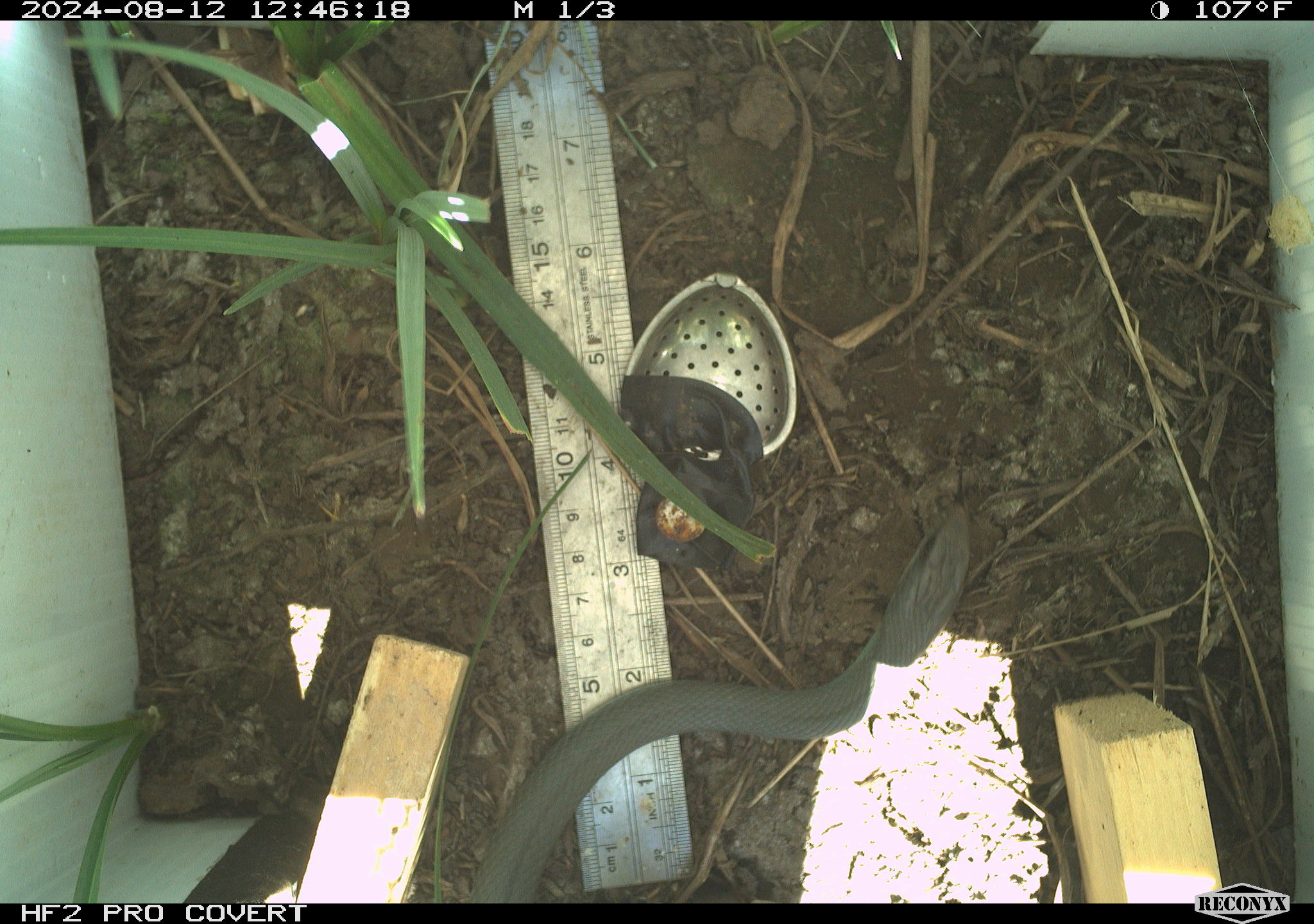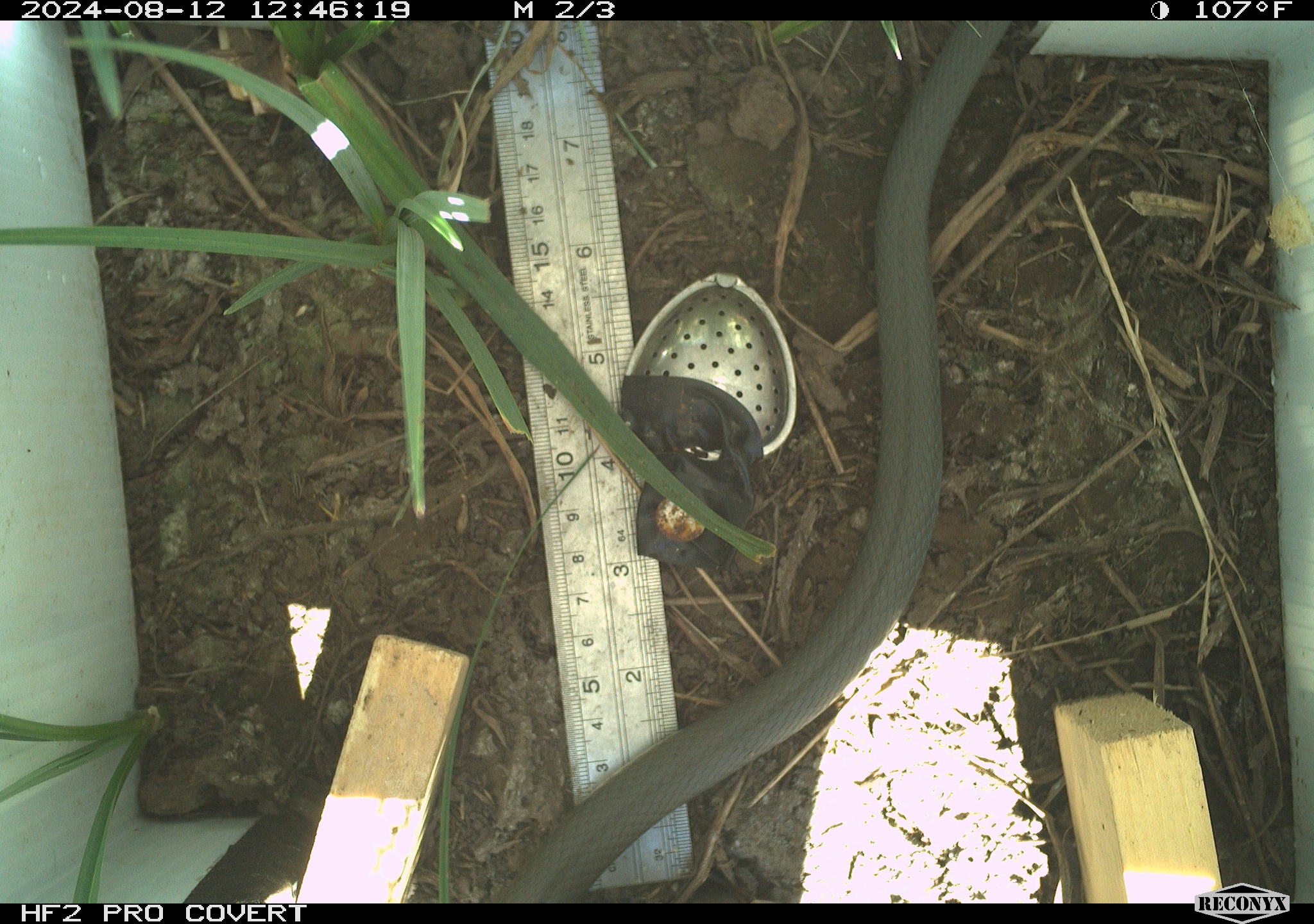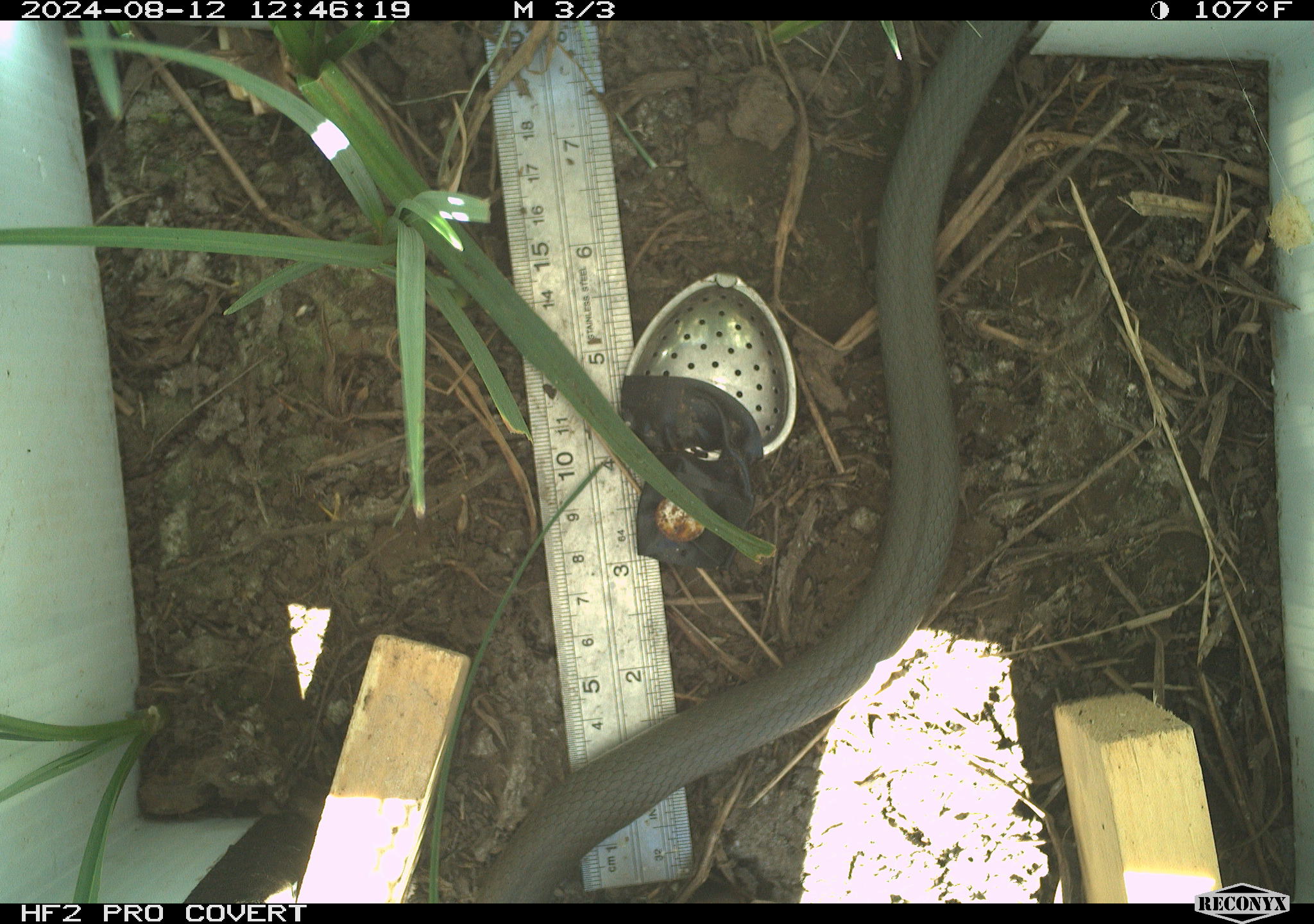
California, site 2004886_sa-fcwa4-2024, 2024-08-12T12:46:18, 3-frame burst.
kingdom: Animalia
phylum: Chordata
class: Reptilia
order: Squamata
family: Colubridae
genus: Coluber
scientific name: Coluber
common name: north american racers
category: coluber species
Coluber species (north american racers) (Coluber).